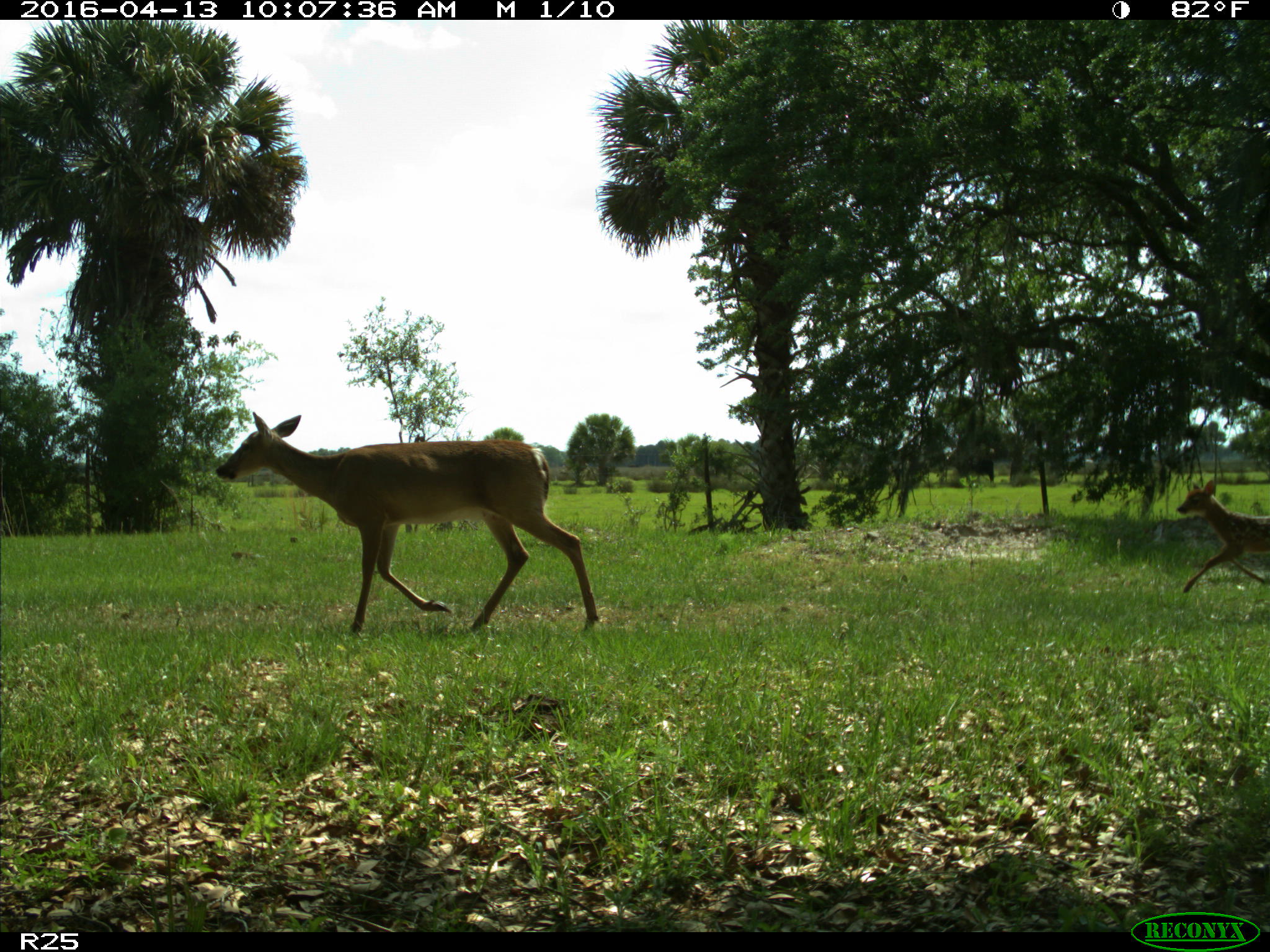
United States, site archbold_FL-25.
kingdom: Animalia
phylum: Chordata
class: Mammalia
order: Artiodactyla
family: Cervidae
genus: Odocoileus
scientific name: Odocoileus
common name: deer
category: unidentified deer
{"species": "unidentified deer (deer) (Odocoileus)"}